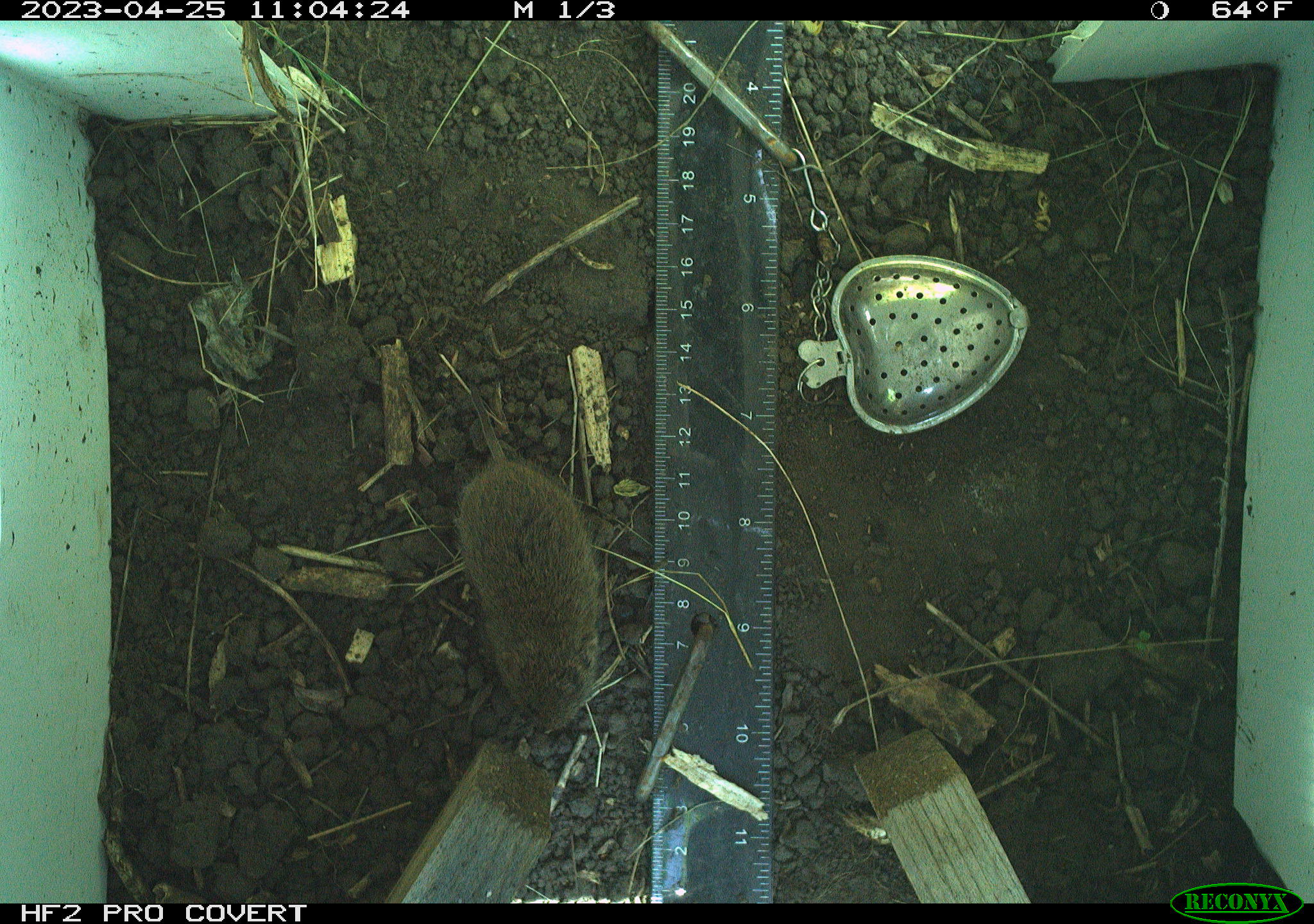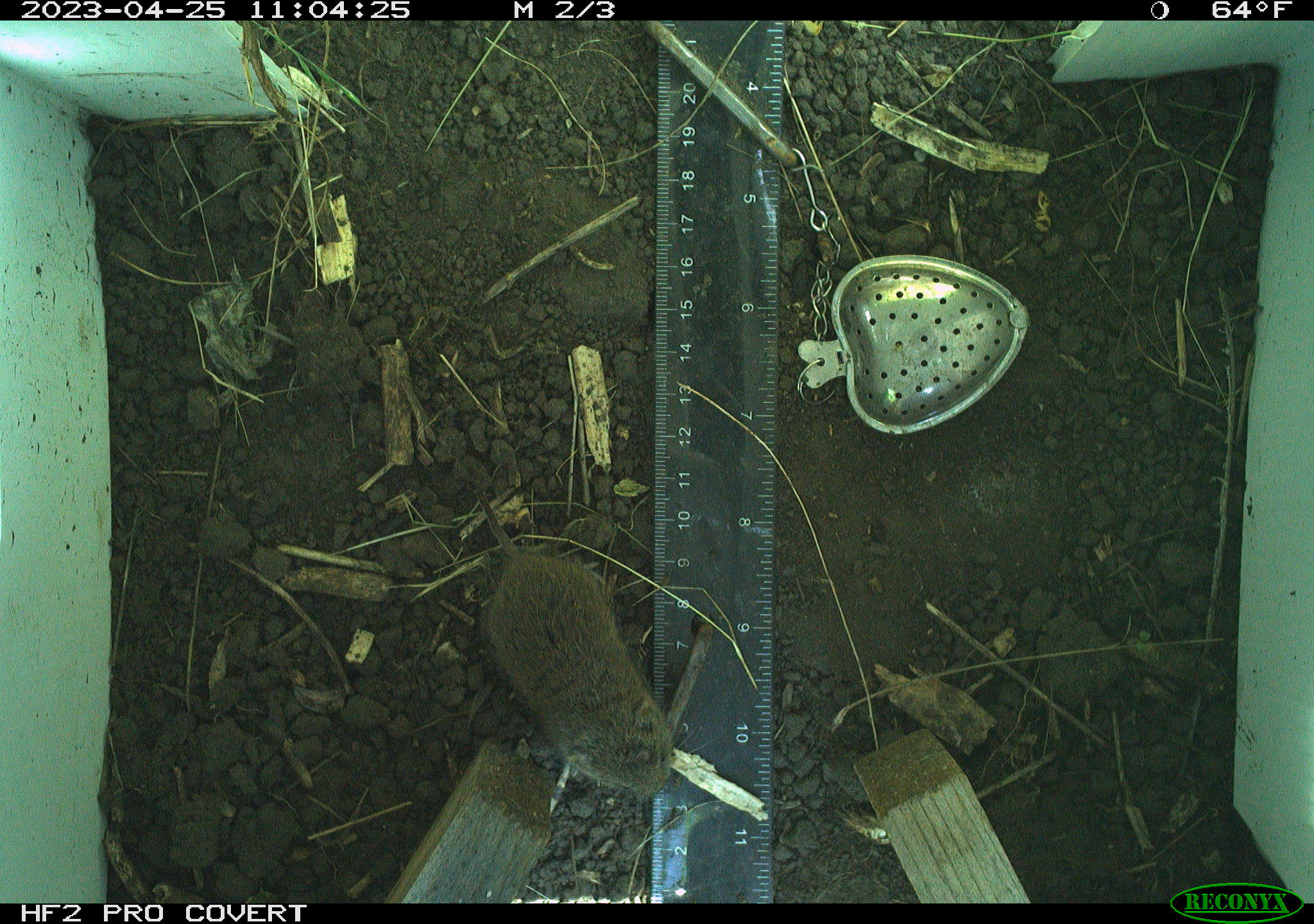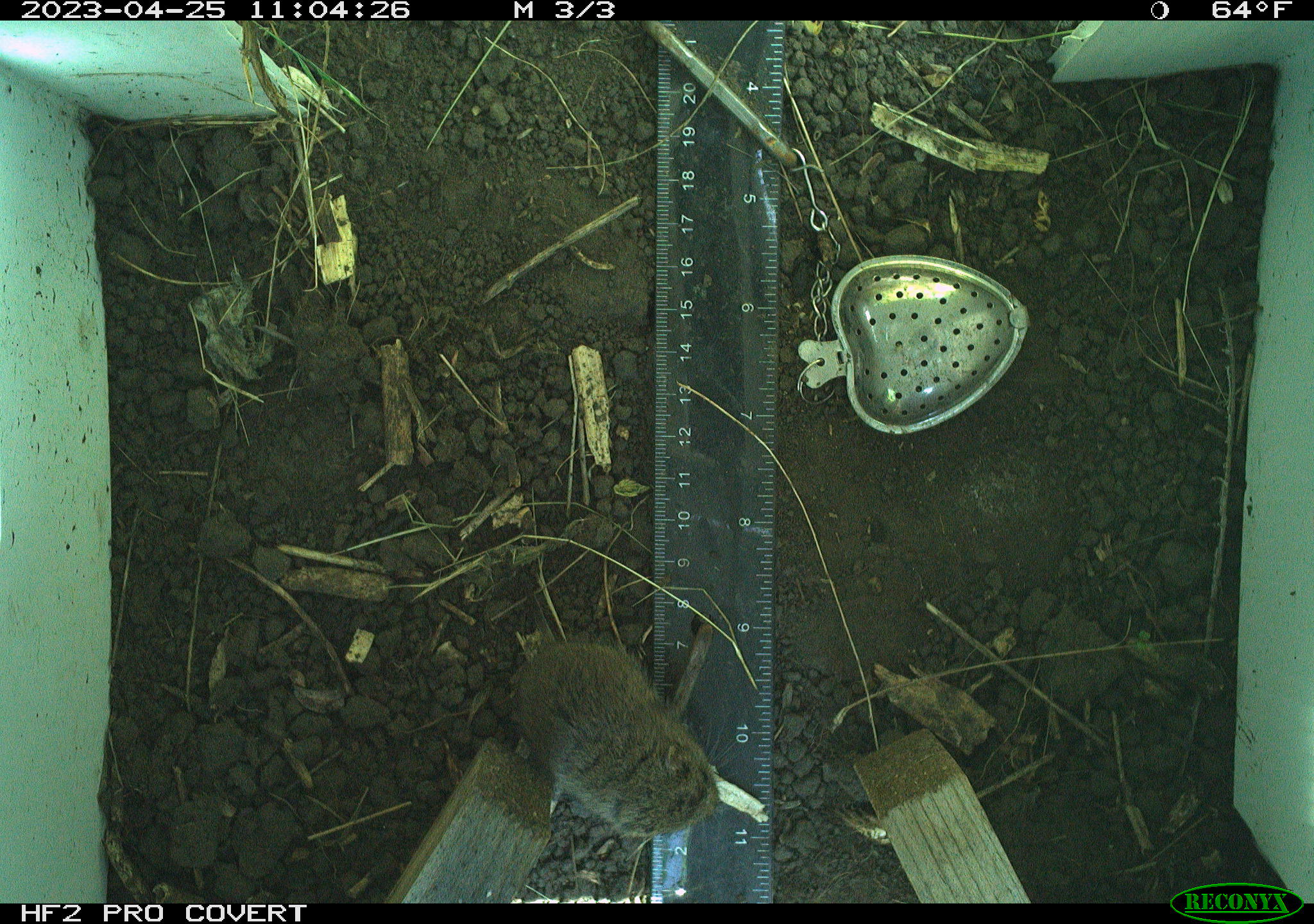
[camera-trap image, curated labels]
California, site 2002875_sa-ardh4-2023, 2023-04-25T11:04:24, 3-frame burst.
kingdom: Animalia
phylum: Chordata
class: Mammalia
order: Rodentia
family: Cricetidae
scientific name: Arvicolinae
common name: voles, lemmings, and muskrats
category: arvicolinae subfamily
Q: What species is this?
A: Arvicolinae subfamily (voles, lemmings, and muskrats) (Arvicolinae).